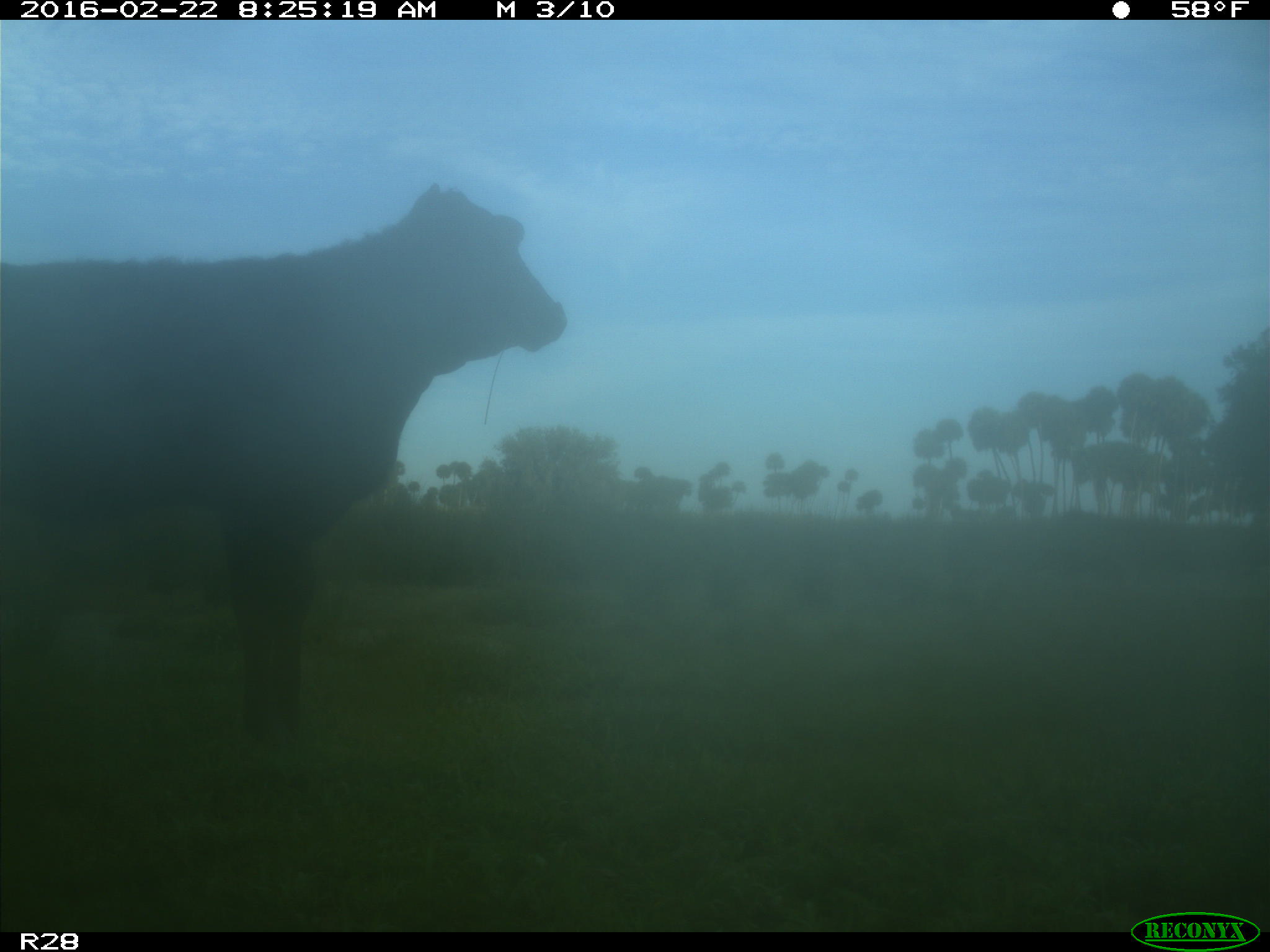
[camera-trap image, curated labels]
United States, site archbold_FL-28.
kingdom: Animalia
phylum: Chordata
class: Mammalia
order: Artiodactyla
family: Bovidae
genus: Bos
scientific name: Bos taurus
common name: domestic cow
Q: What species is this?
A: Bos taurus (domestic cow).